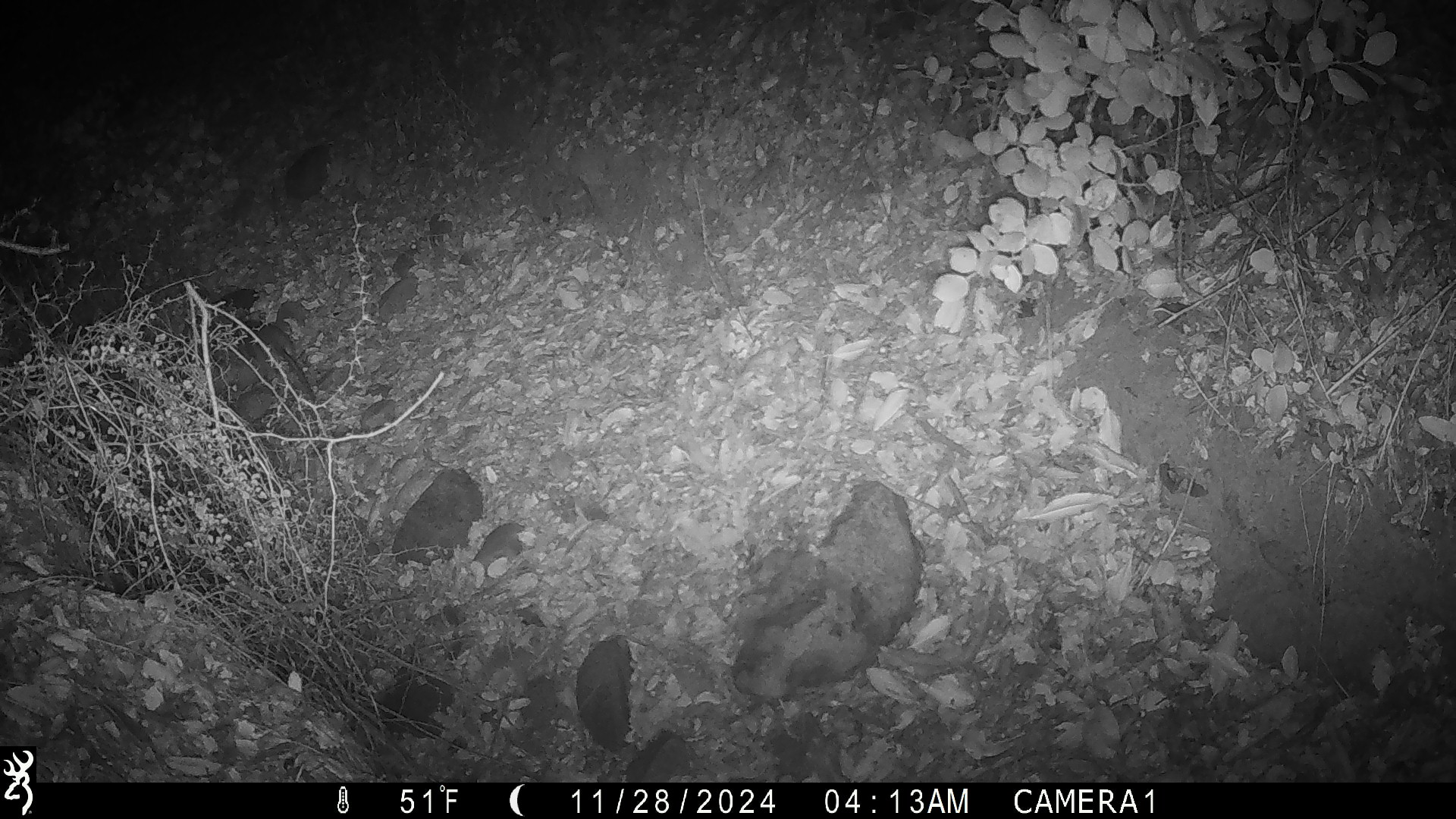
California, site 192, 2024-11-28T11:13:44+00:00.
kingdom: Animalia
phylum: Chordata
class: Mammalia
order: Rodentia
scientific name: Rodentia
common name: mouse or rat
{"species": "mouse or rat (Rodentia)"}